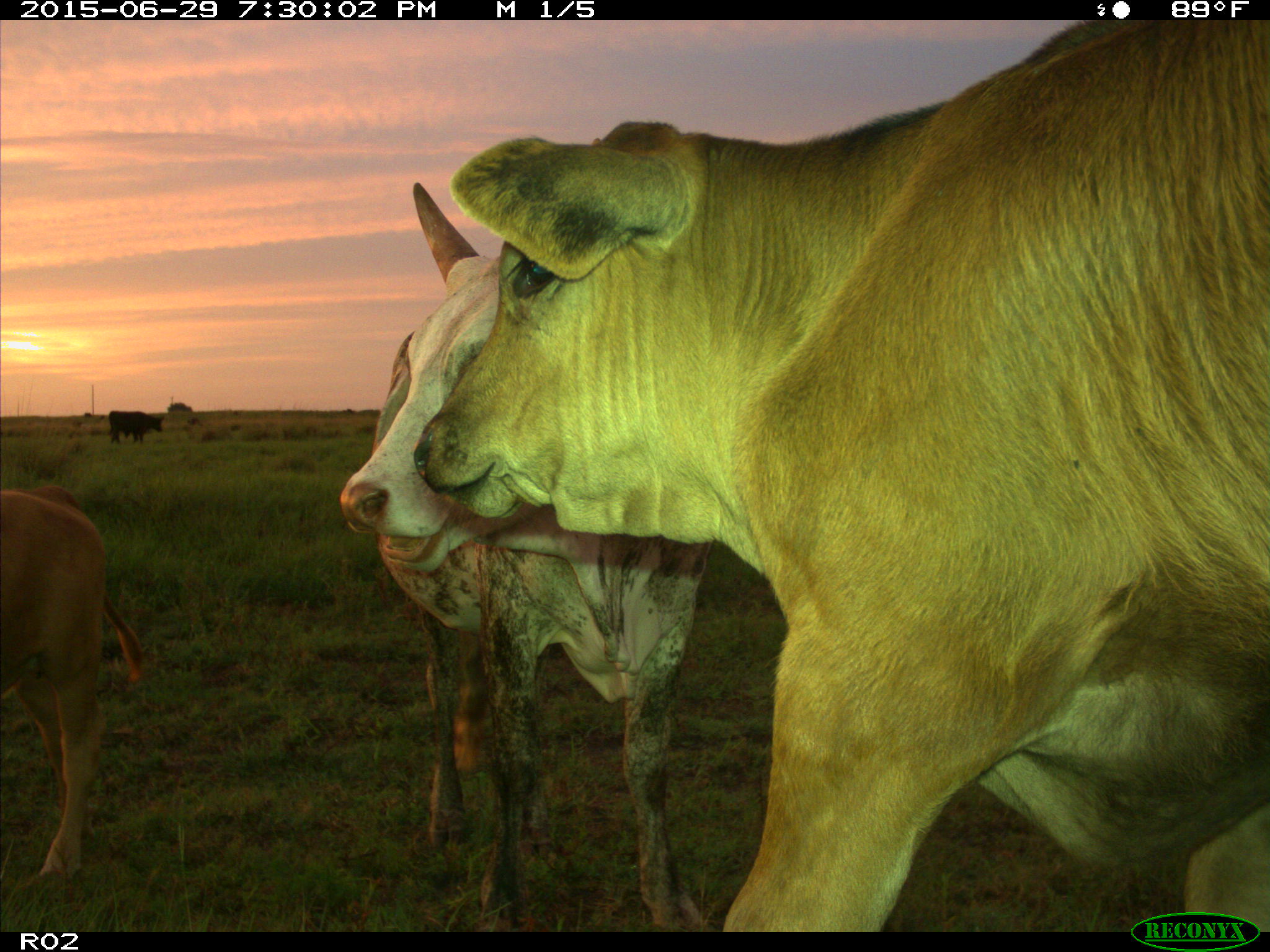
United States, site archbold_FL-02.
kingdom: Animalia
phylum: Chordata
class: Mammalia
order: Artiodactyla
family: Bovidae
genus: Bos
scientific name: Bos taurus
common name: domestic cow